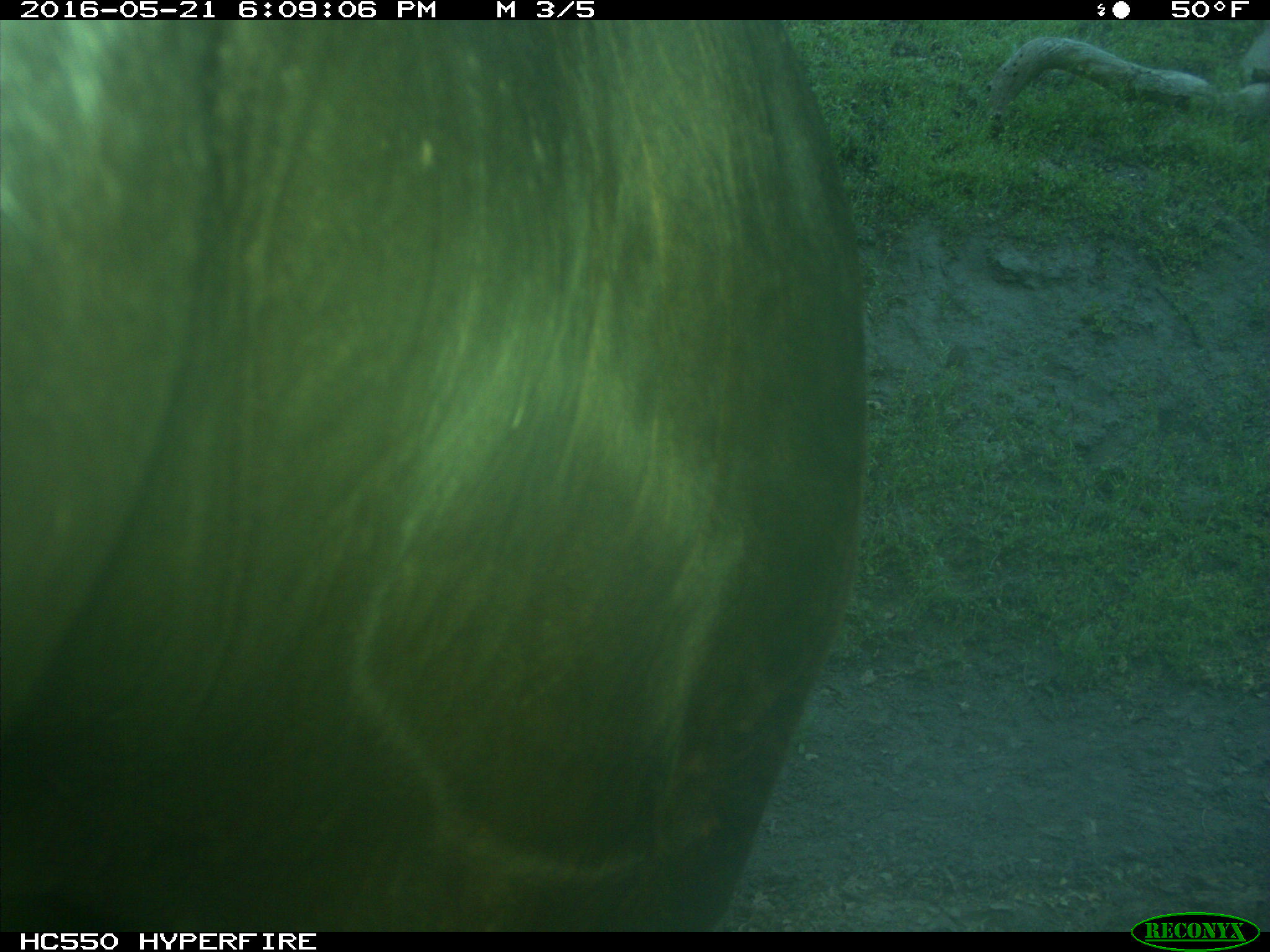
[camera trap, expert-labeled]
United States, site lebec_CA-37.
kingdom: Animalia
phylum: Chordata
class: Mammalia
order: Artiodactyla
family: Bovidae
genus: Bos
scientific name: Bos taurus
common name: domestic cow